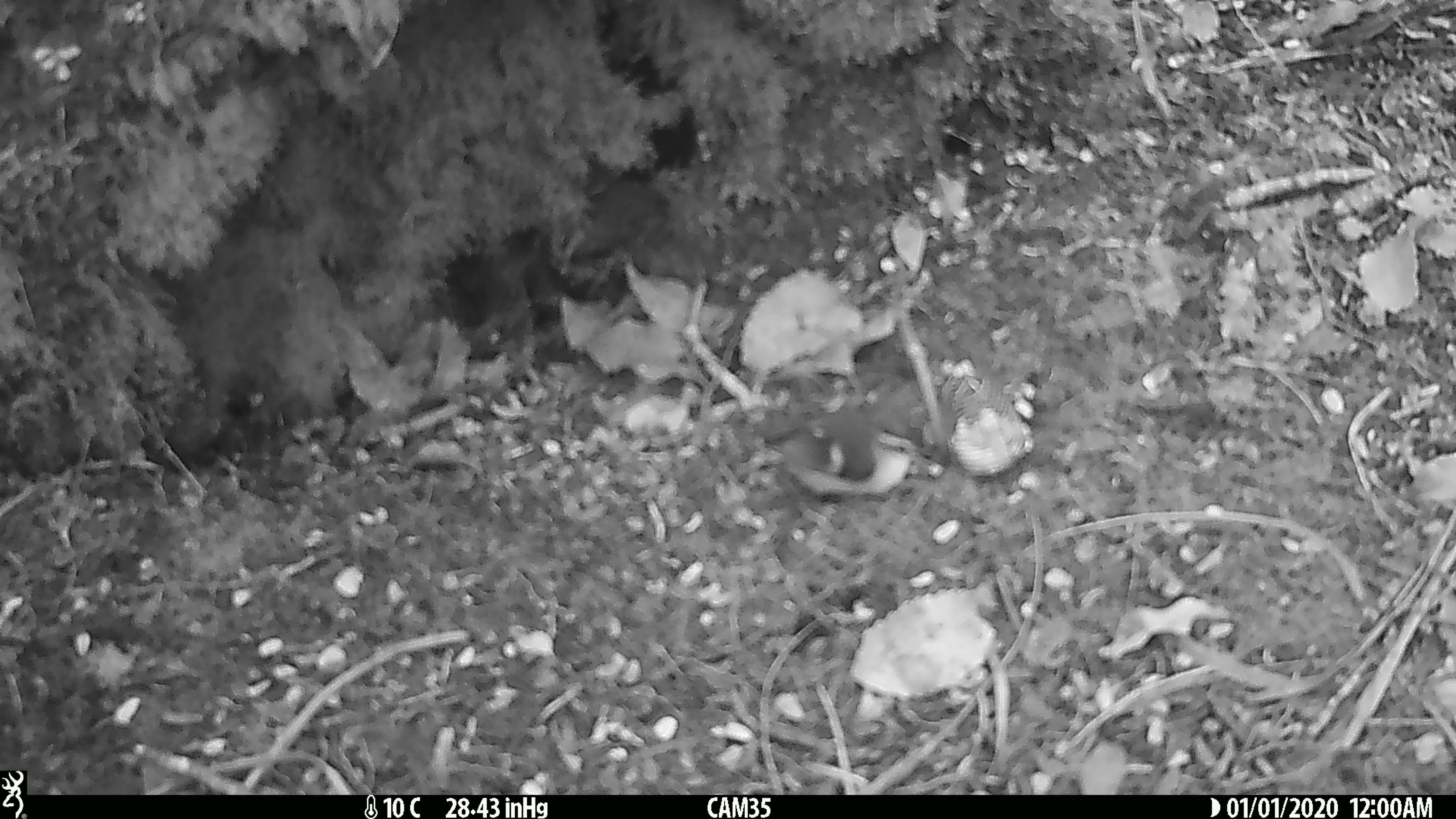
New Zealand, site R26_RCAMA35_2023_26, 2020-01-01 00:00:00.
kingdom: Animalia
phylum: Chordata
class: Aves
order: Passeriformes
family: Acanthisittidae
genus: Acanthisitta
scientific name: Acanthisitta chloris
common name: rifleman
Rifleman (Acanthisitta chloris).